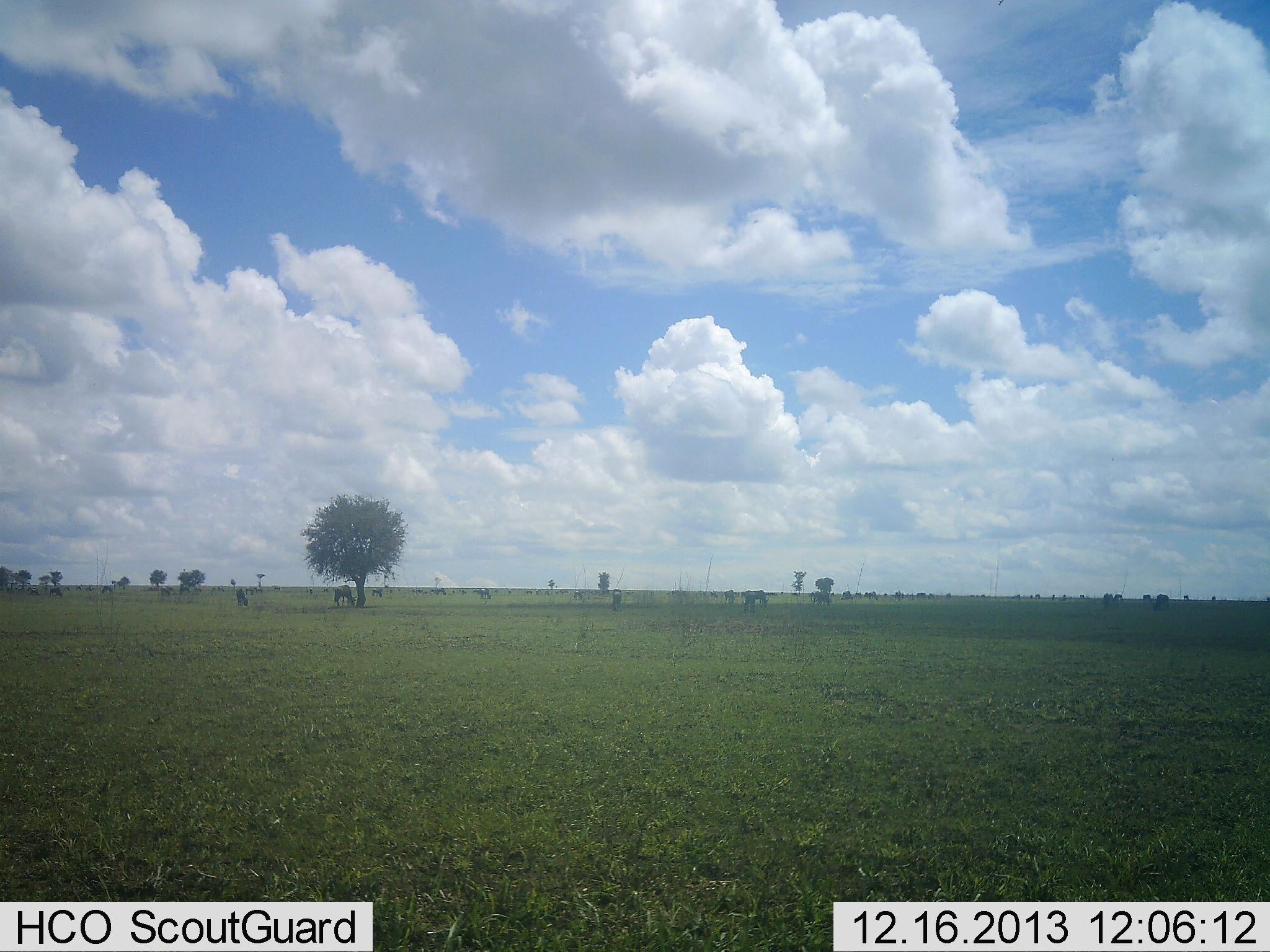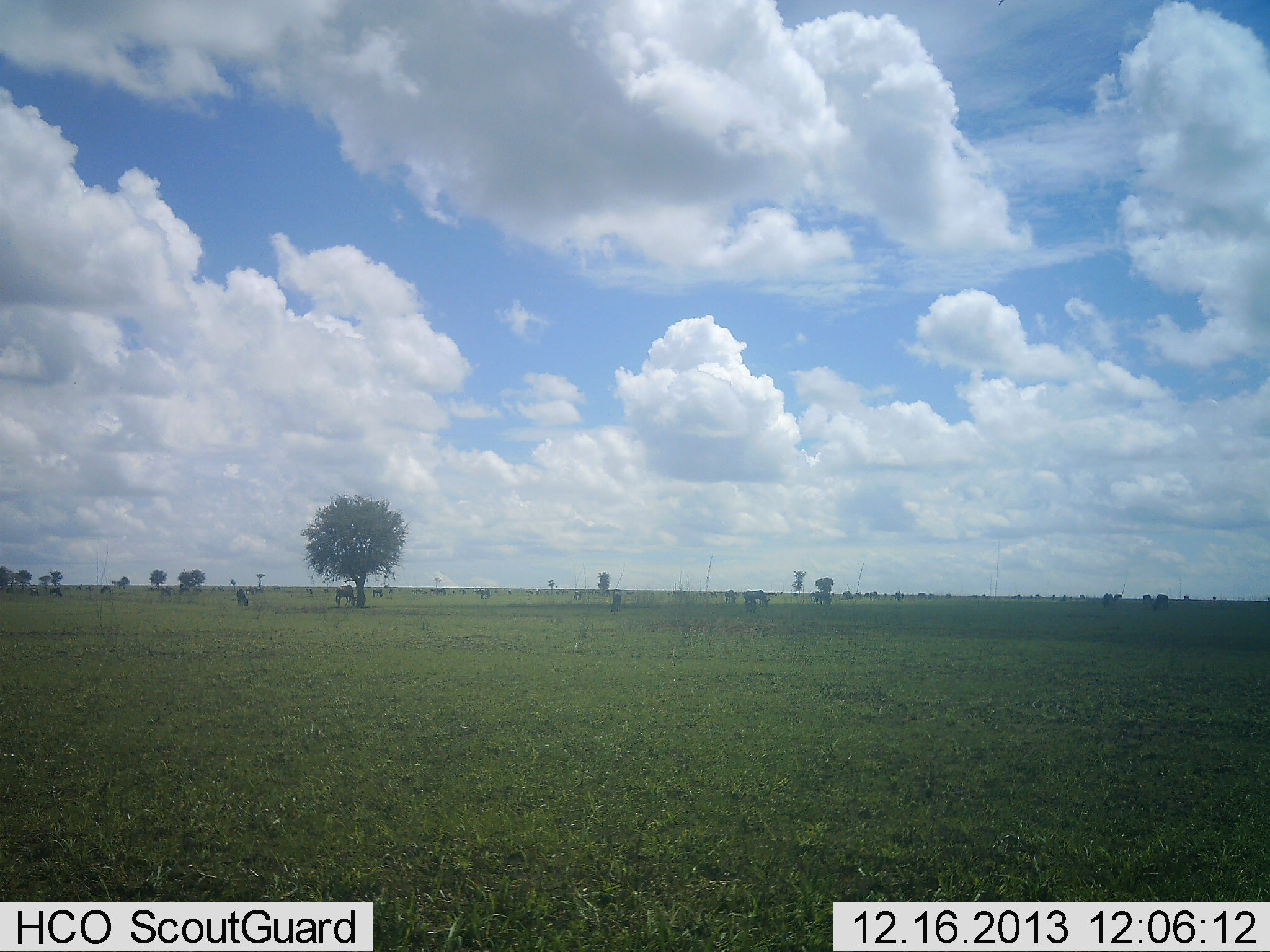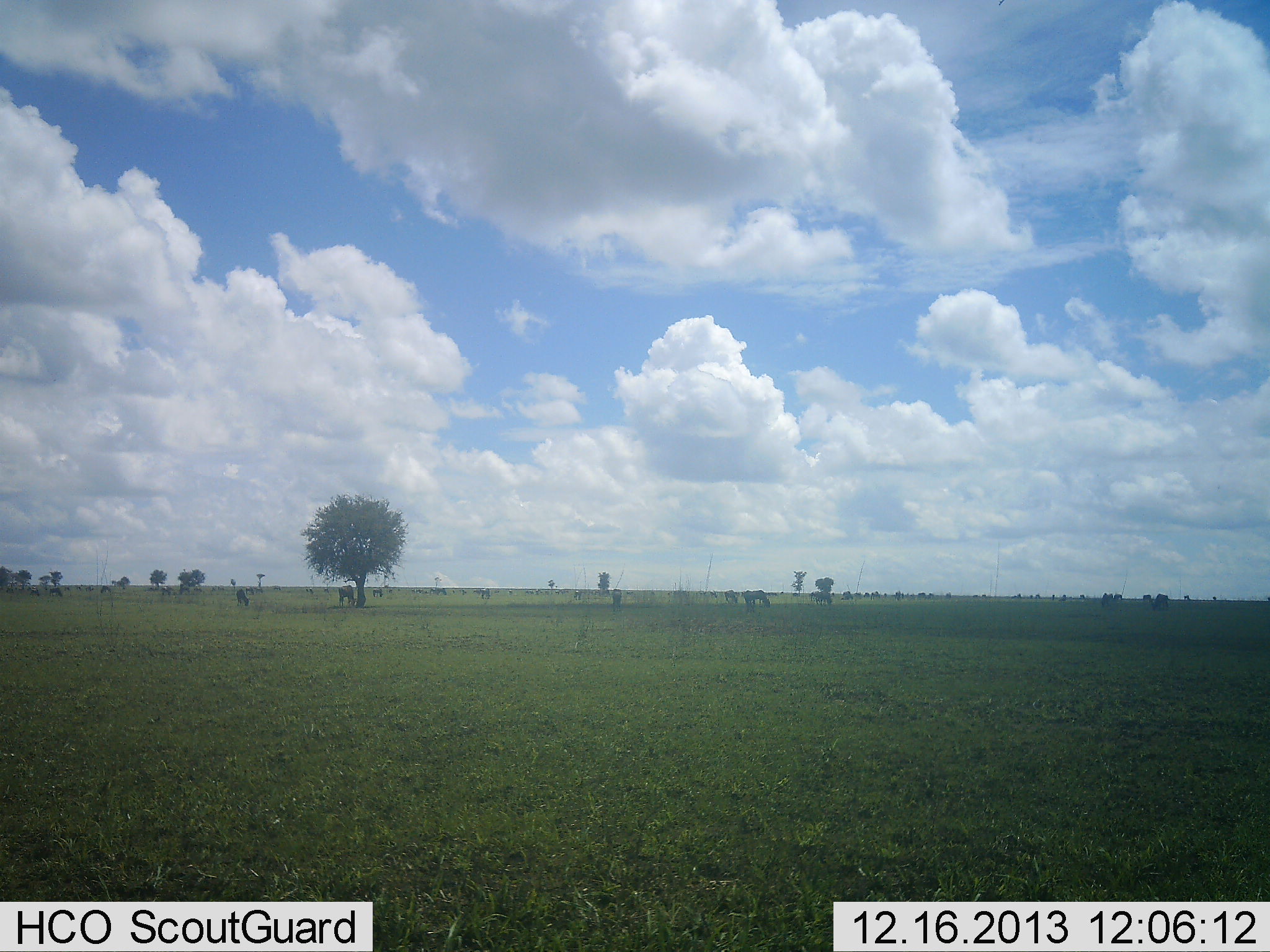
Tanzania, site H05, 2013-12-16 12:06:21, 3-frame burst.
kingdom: Animalia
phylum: Chordata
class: Mammalia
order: Artiodactyla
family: Bovidae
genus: Connochaetes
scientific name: Connochaetes taurinus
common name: blue wildebeest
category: wildebeest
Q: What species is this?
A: Wildebeest (blue wildebeest) (Connochaetes taurinus).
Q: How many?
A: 11-50.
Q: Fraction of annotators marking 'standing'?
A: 40%.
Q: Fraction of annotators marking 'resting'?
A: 0%.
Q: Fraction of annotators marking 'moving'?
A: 0%.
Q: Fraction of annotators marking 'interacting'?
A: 0%.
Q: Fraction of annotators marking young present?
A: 0%.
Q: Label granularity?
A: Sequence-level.